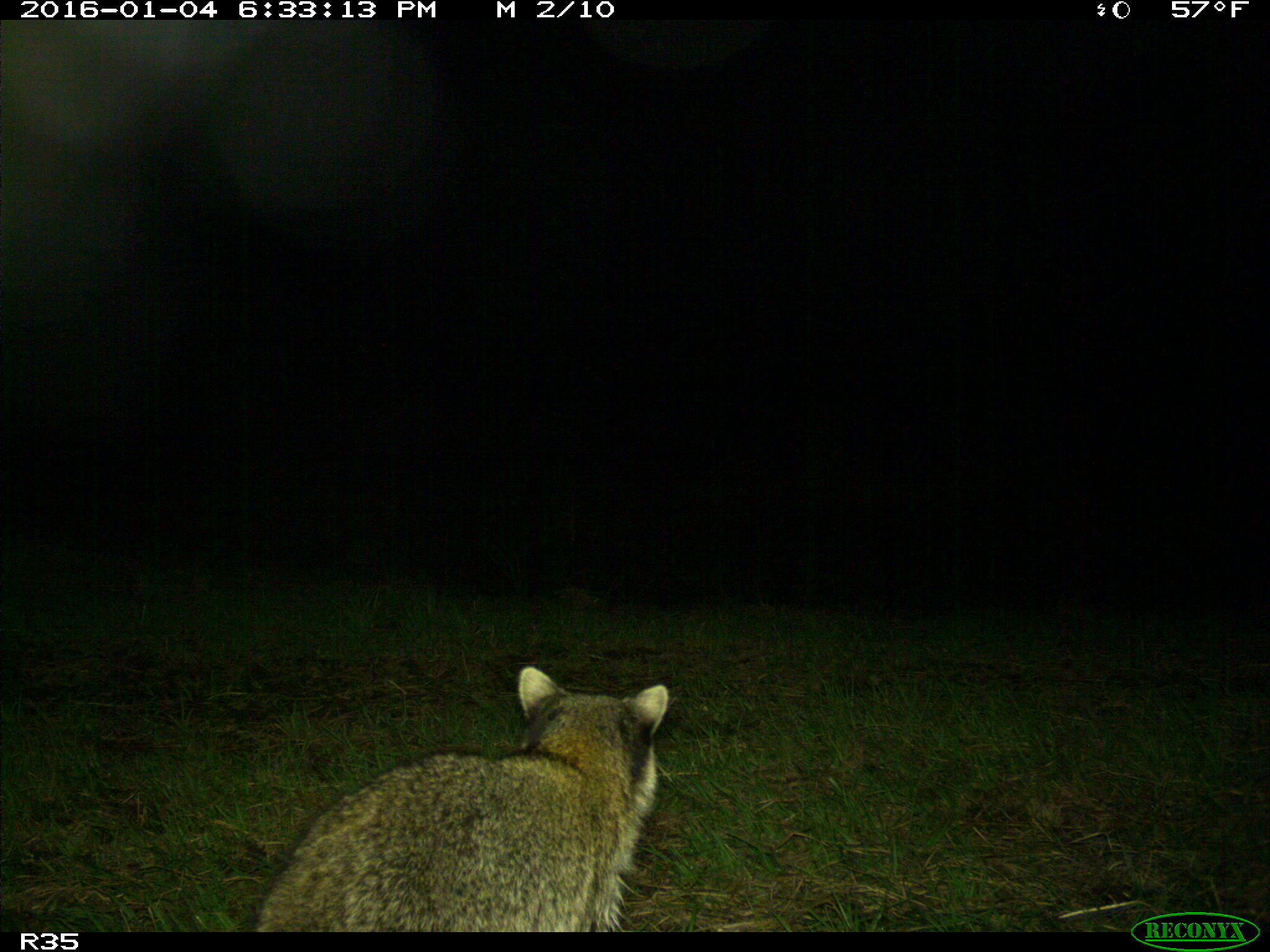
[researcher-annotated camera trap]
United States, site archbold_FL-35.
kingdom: Animalia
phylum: Chordata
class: Mammalia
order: Carnivora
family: Procyonidae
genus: Procyon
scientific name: Procyon lotor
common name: common raccoon